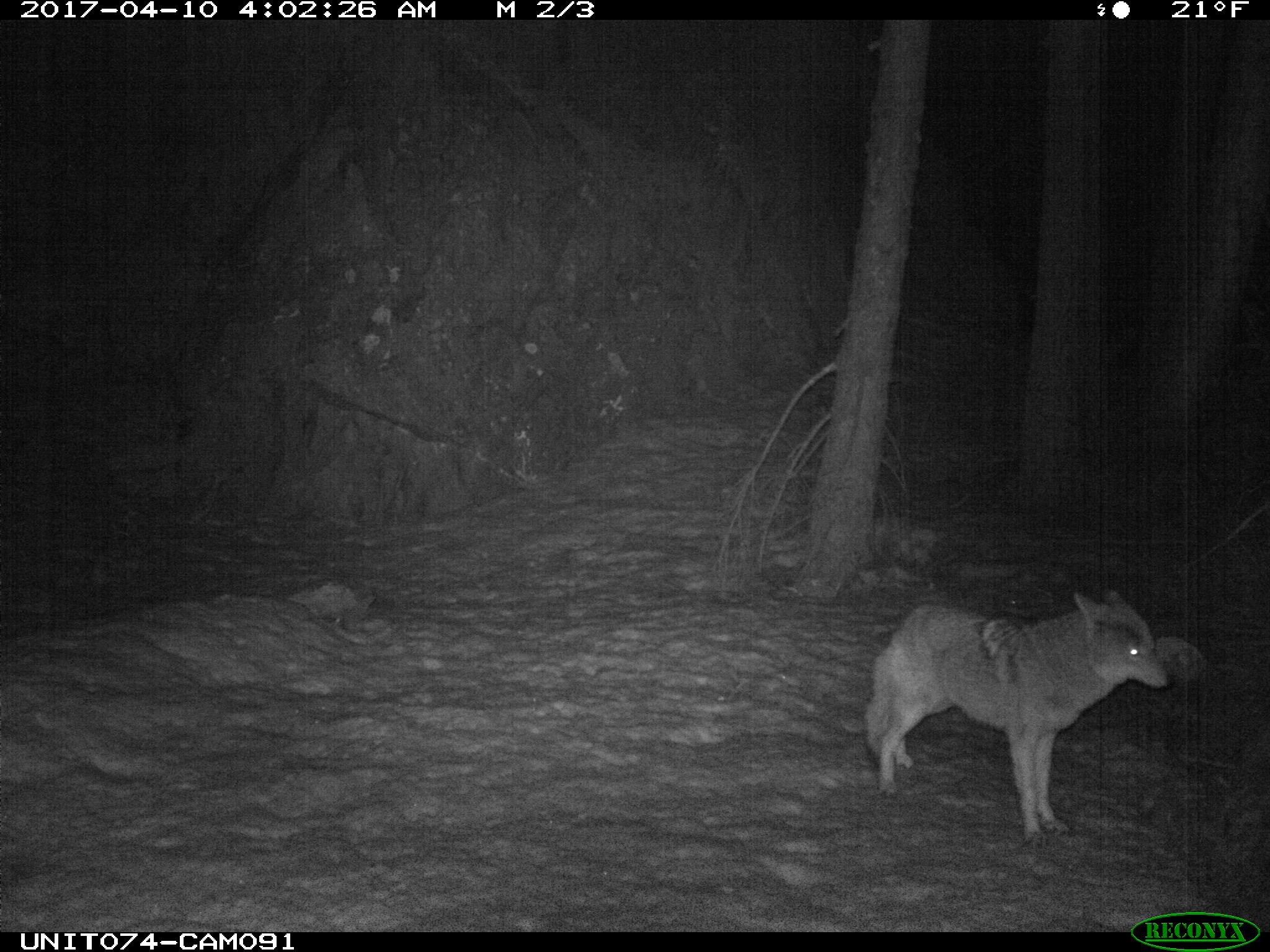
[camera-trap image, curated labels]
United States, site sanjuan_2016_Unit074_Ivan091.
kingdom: Animalia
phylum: Chordata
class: Mammalia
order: Carnivora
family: Canidae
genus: Canis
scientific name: Canis latrans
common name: coyote